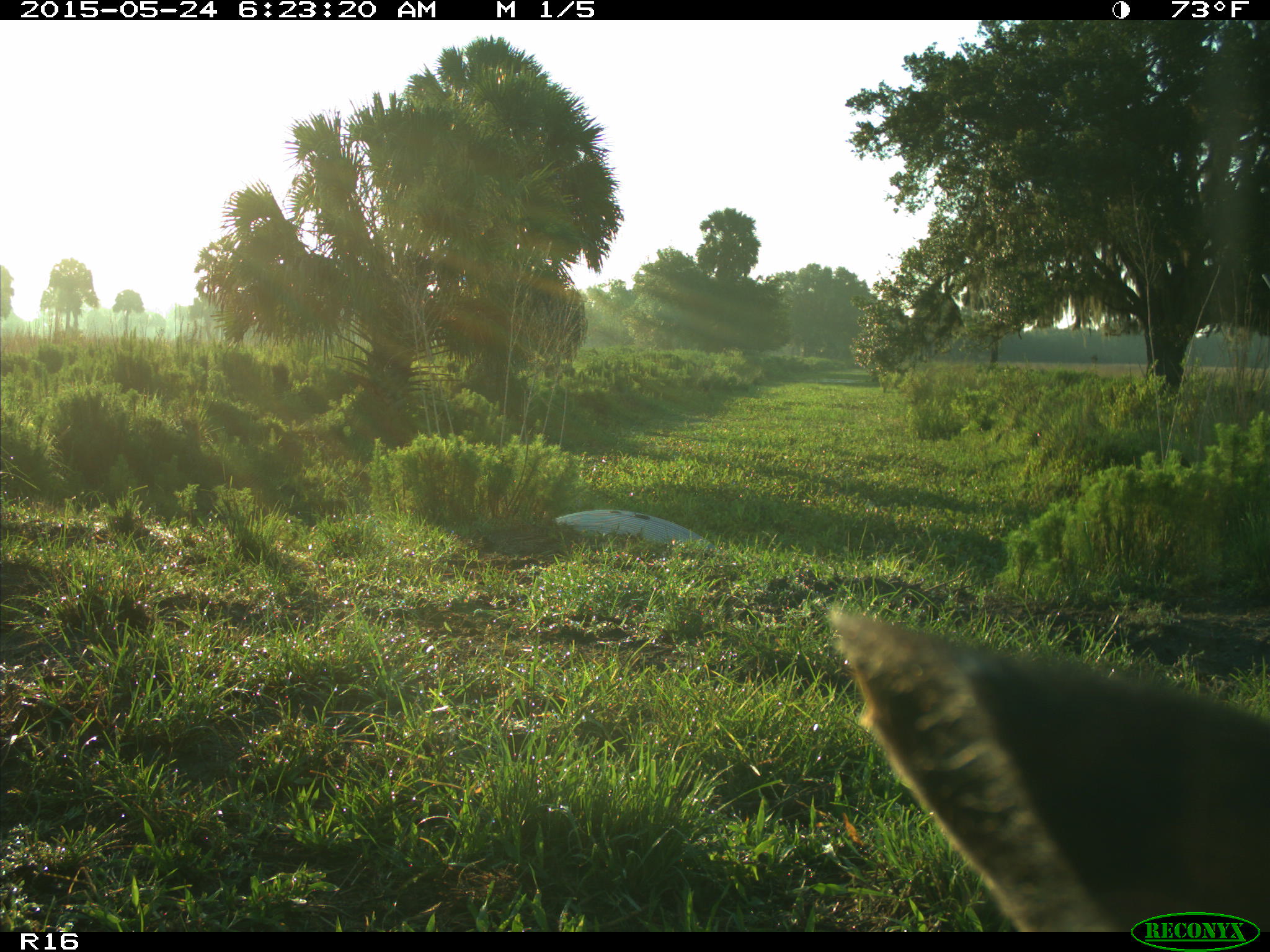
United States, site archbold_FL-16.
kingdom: Animalia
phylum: Chordata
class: Mammalia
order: Artiodactyla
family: Bovidae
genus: Bos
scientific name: Bos taurus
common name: domestic cow